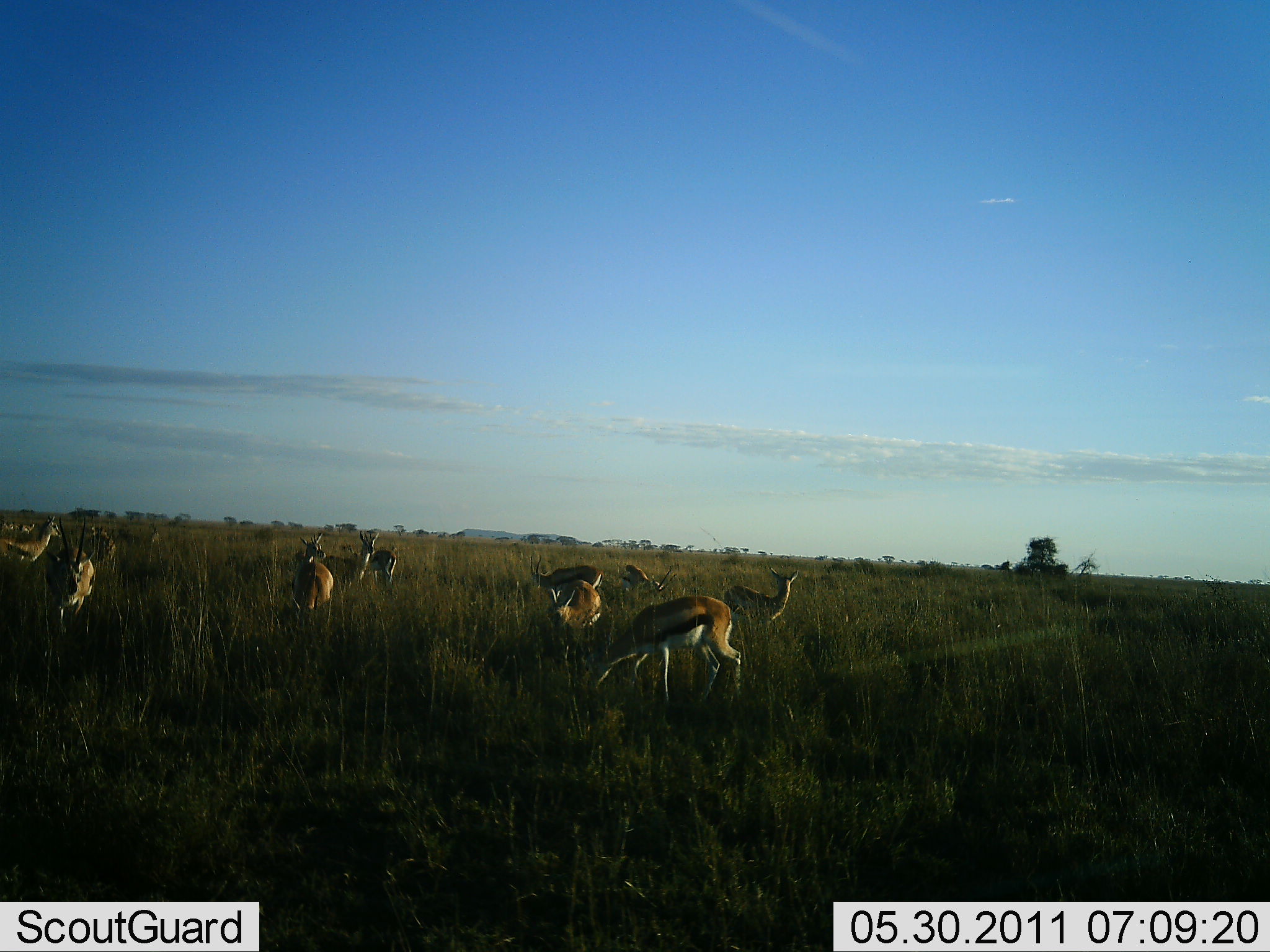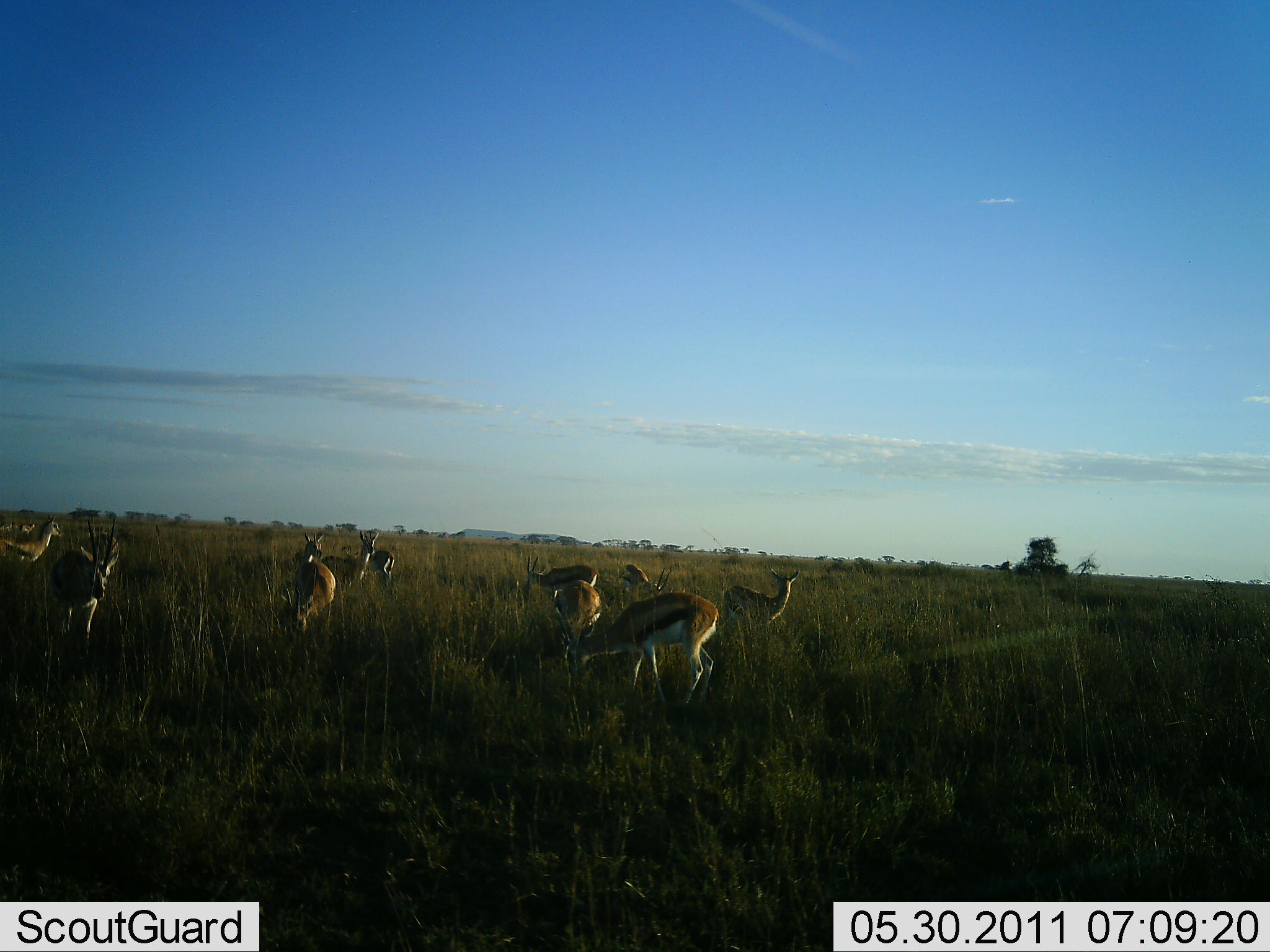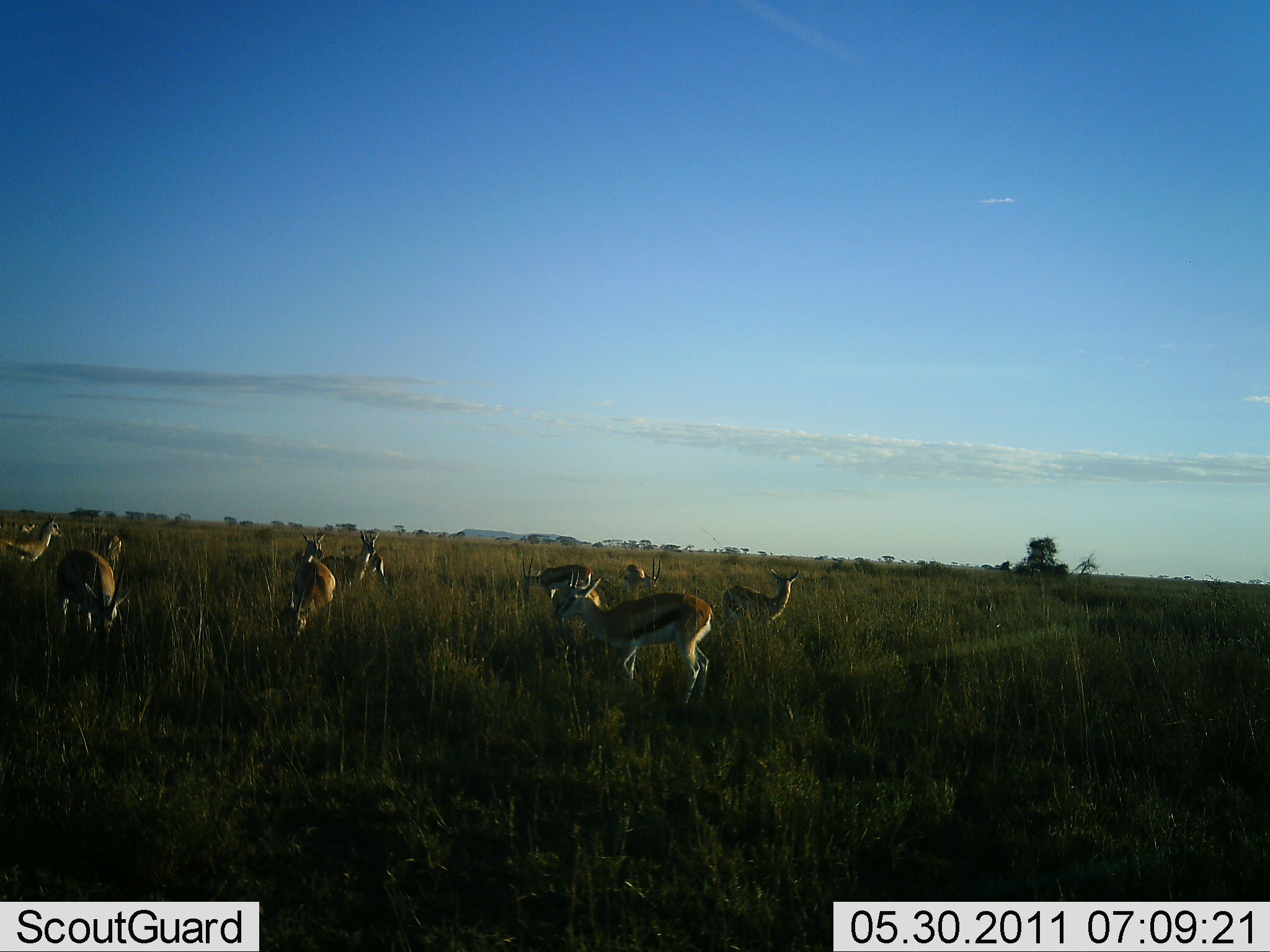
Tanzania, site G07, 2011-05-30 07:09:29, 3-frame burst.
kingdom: Animalia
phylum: Chordata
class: Mammalia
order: Artiodactyla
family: Bovidae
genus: Eudorcas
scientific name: Eudorcas thomsonii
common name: thomson's gazelle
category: gazellethomsons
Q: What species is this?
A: Gazellethomsons (thomson's gazelle) (Eudorcas thomsonii).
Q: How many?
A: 11-50.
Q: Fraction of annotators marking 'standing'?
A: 73%.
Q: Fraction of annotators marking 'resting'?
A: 0%.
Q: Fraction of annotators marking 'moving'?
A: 27%.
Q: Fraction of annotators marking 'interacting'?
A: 0%.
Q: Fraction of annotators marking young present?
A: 0%.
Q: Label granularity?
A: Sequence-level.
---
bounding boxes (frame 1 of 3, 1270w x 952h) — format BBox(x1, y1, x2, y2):
animal: BBox(574, 593, 743, 714); BBox(542, 578, 604, 671); BBox(721, 565, 800, 637); BBox(47, 530, 100, 635); BBox(528, 553, 606, 618); BBox(319, 528, 381, 608); BBox(293, 530, 335, 636); BBox(0, 514, 63, 571); BBox(611, 560, 680, 612); BBox(361, 529, 398, 594); BBox(87, 522, 119, 577); BBox(0, 516, 35, 542)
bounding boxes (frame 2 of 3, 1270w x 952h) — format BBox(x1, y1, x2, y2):
animal: BBox(553, 590, 722, 711); BBox(49, 537, 125, 642); BBox(715, 561, 800, 649); BBox(538, 573, 603, 688); BBox(721, 561, 800, 635); BBox(525, 555, 607, 609); BBox(290, 533, 337, 627); BBox(0, 512, 67, 574); BBox(318, 529, 380, 589); BBox(363, 528, 400, 601); BBox(84, 514, 121, 579); BBox(618, 563, 673, 601); BBox(0, 521, 37, 544)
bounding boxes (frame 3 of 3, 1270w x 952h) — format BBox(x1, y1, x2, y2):
animal: BBox(557, 567, 715, 711); BBox(50, 544, 135, 650); BBox(716, 568, 801, 648); BBox(283, 532, 341, 648); BBox(318, 528, 382, 597); BBox(518, 556, 597, 609); BBox(0, 513, 66, 574); BBox(619, 555, 664, 600); BBox(88, 524, 124, 578); BBox(362, 528, 388, 588); BBox(9, 520, 41, 541)